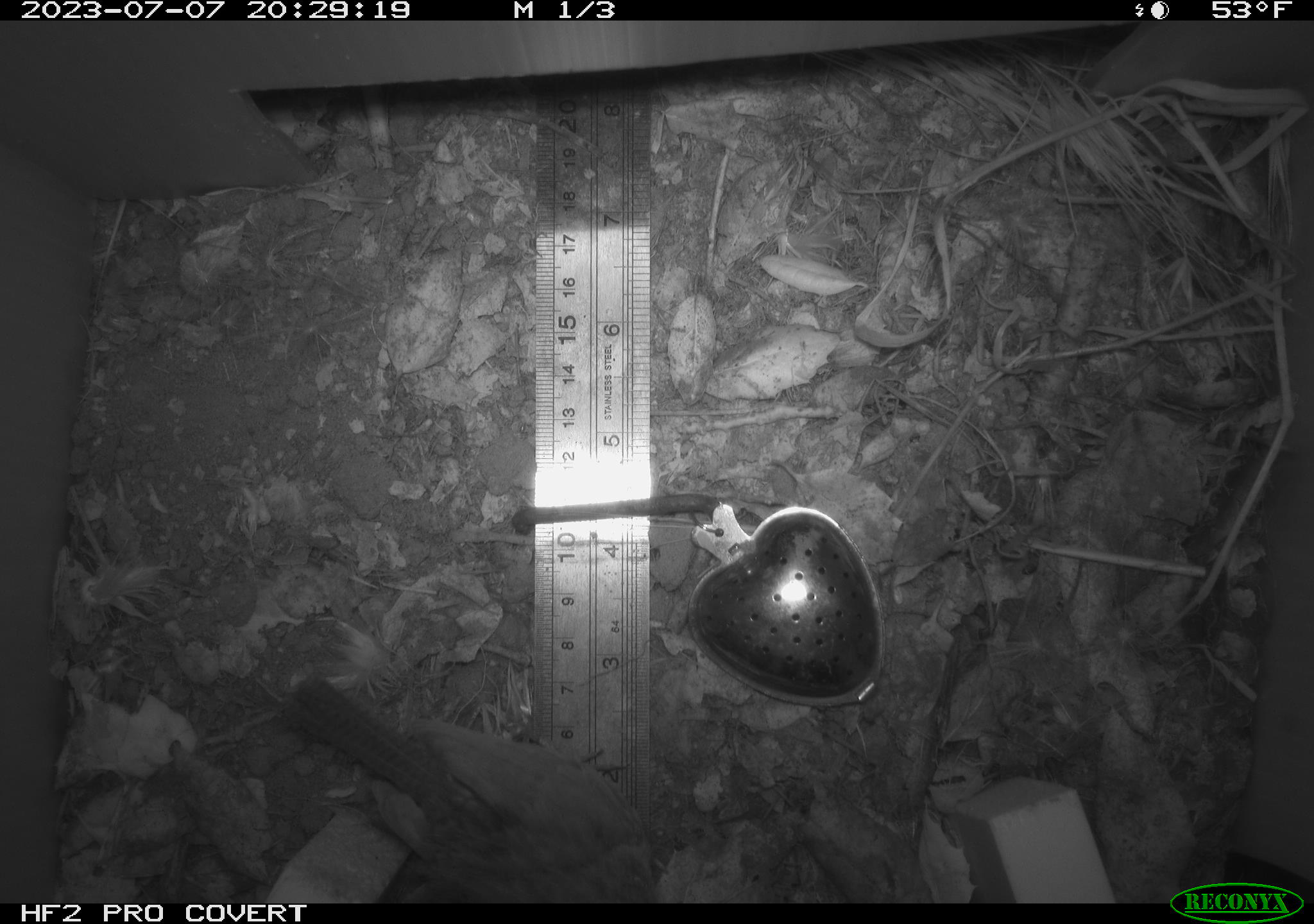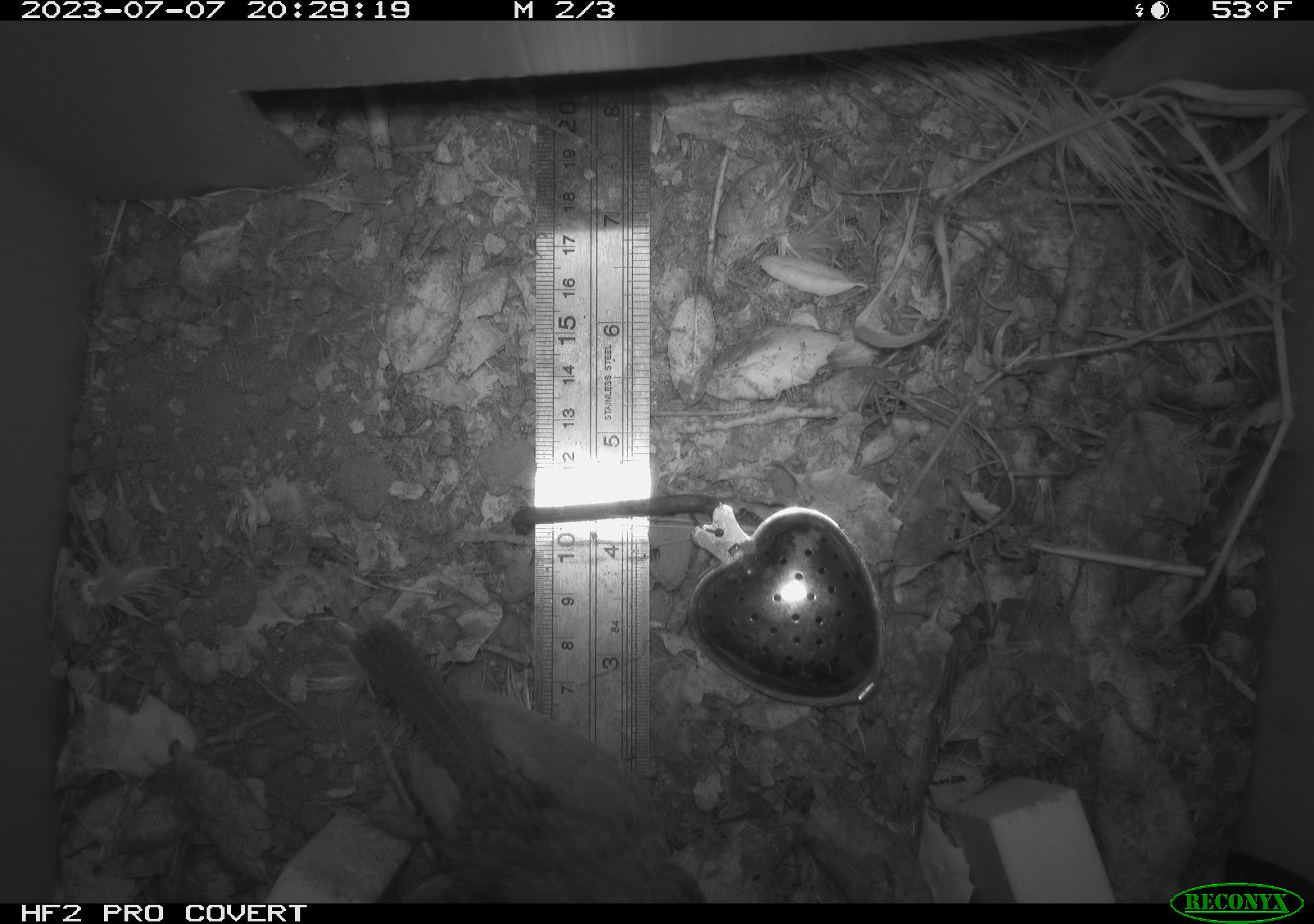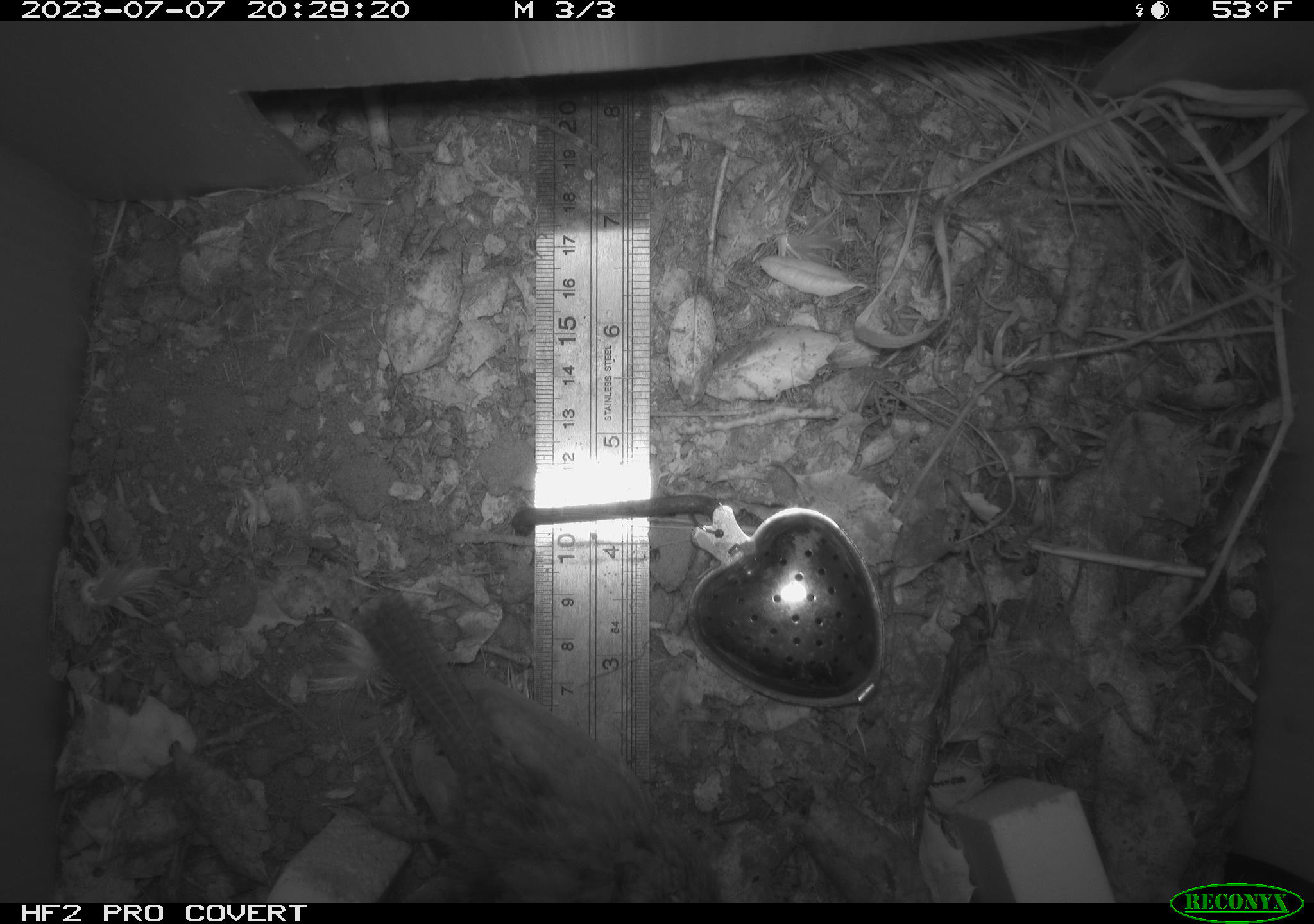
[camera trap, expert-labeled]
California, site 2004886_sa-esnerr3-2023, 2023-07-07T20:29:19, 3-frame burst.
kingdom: Animalia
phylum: Chordata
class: Aves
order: Passeriformes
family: Troglodytidae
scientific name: Troglodytidae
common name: wren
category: troglodytidae family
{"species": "troglodytidae family (wren) (Troglodytidae)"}